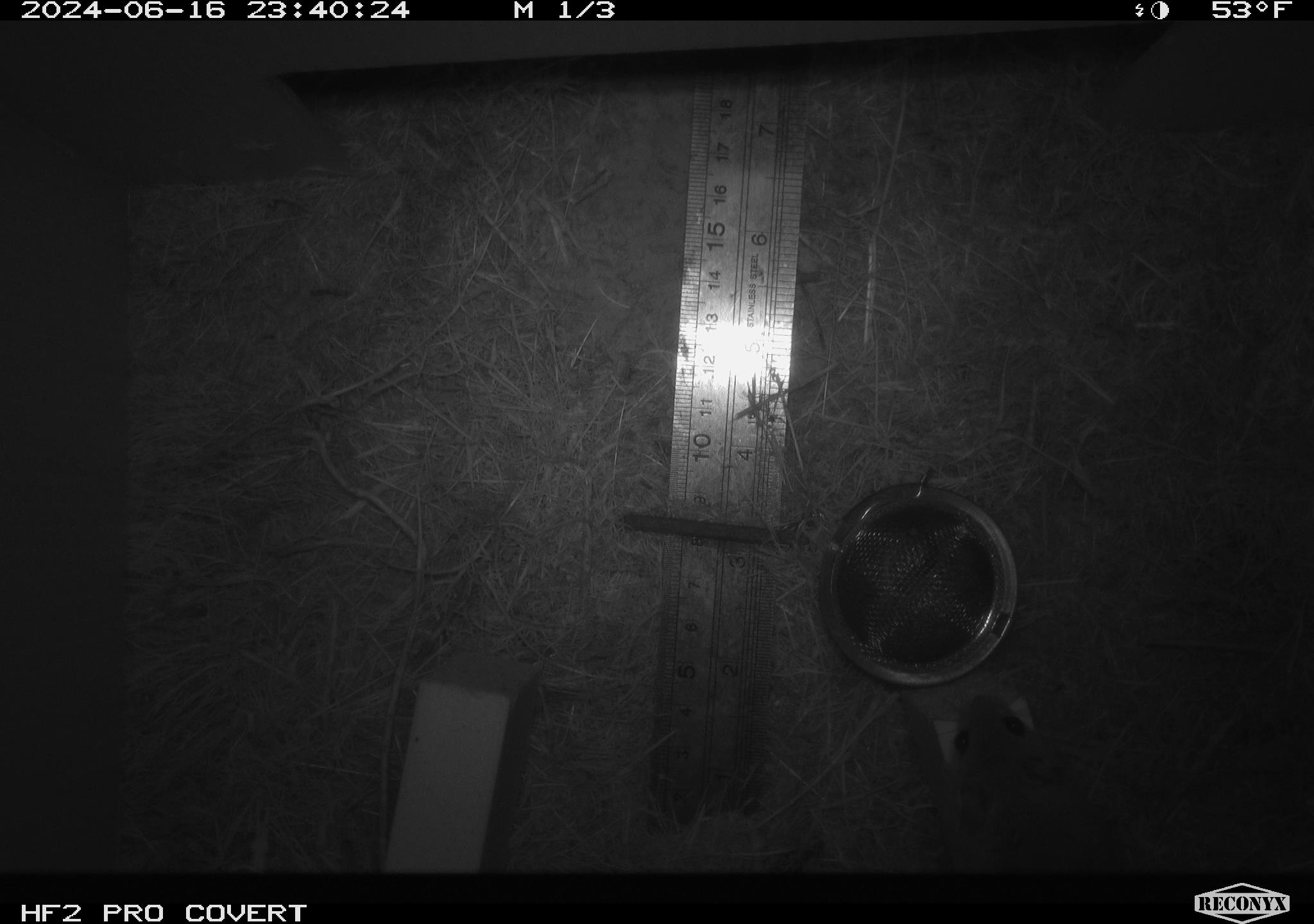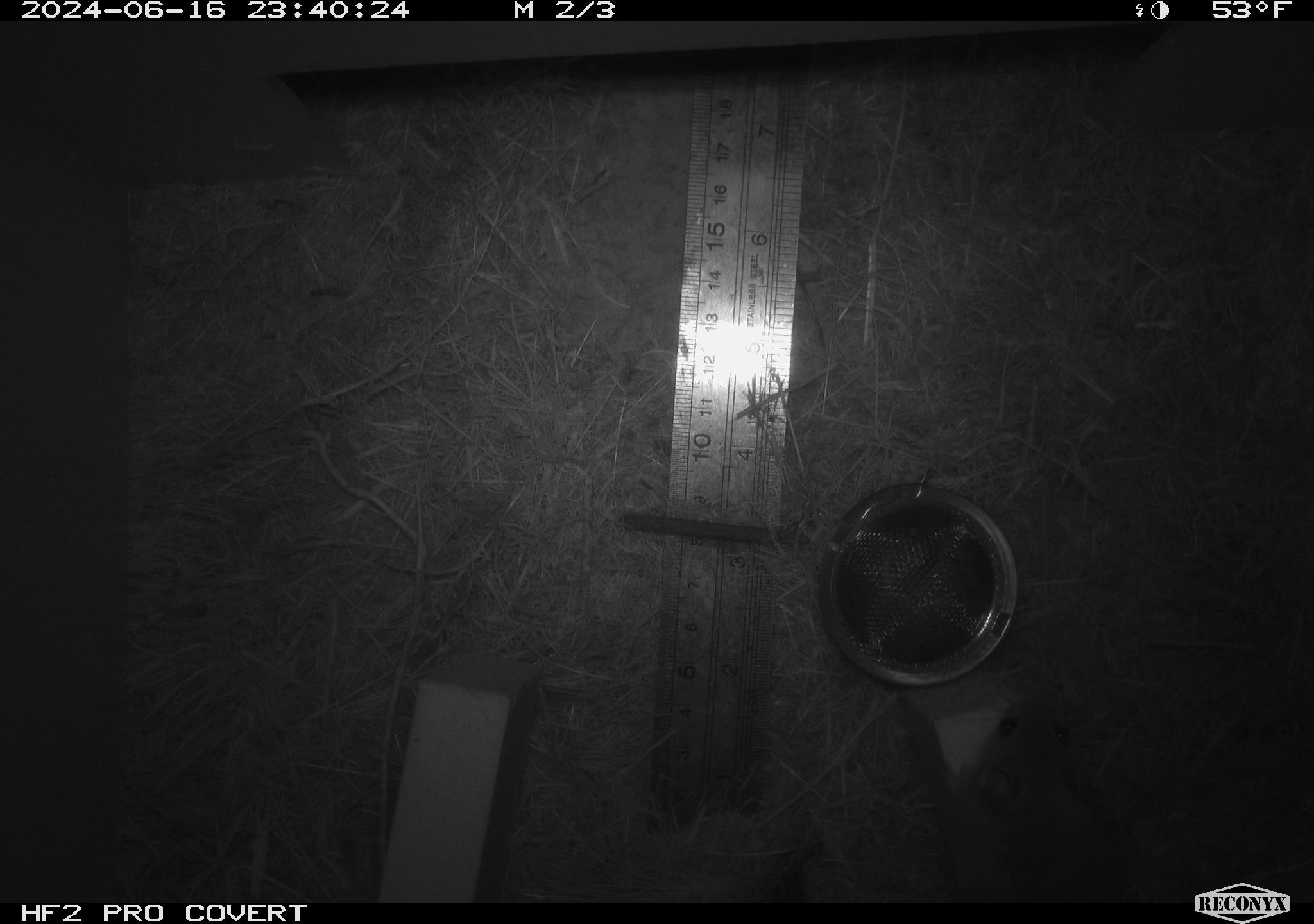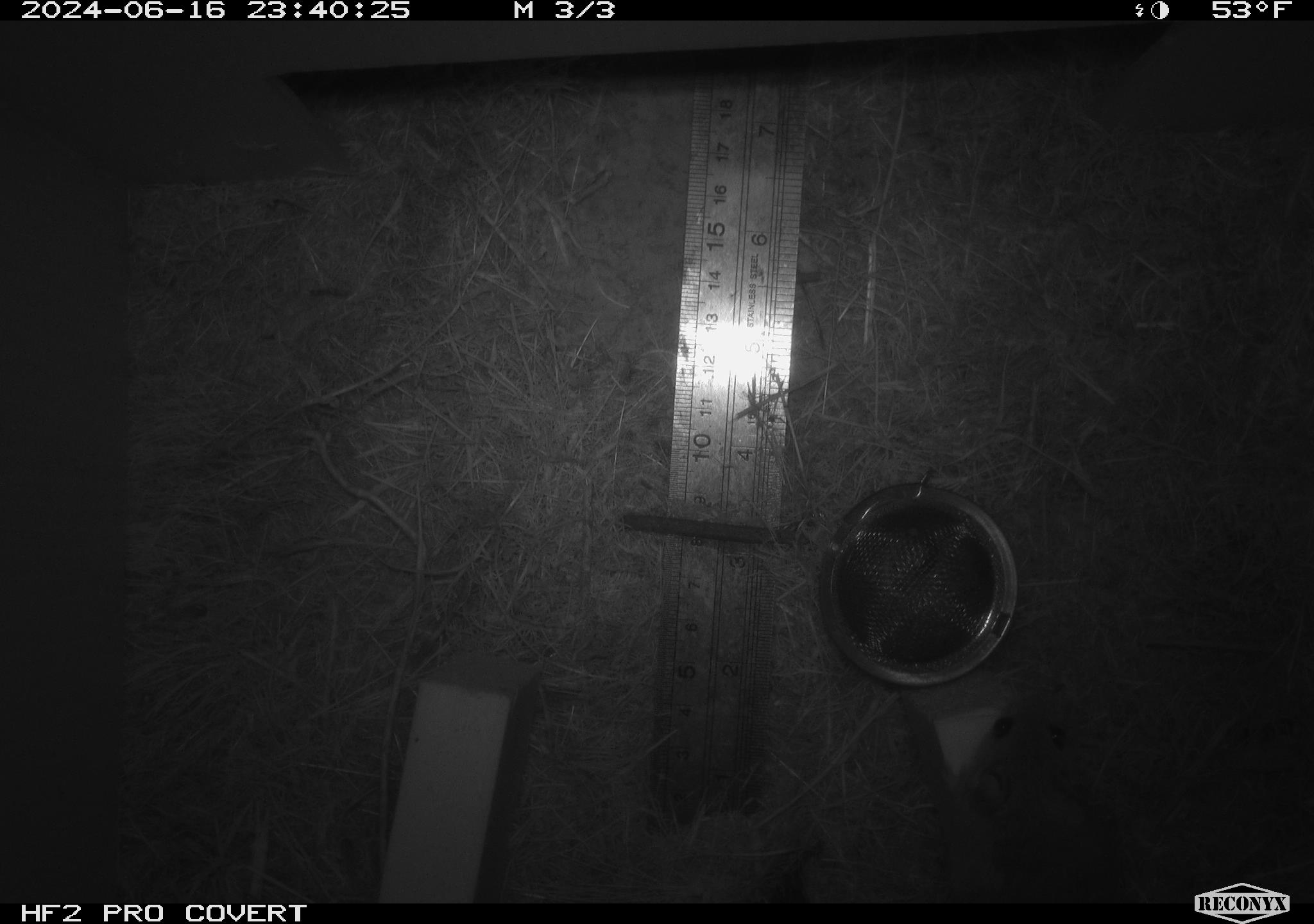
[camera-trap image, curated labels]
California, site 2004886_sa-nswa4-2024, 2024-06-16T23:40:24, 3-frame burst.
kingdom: Animalia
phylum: Chordata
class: Mammalia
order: Rodentia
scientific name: Rodentia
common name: rodent